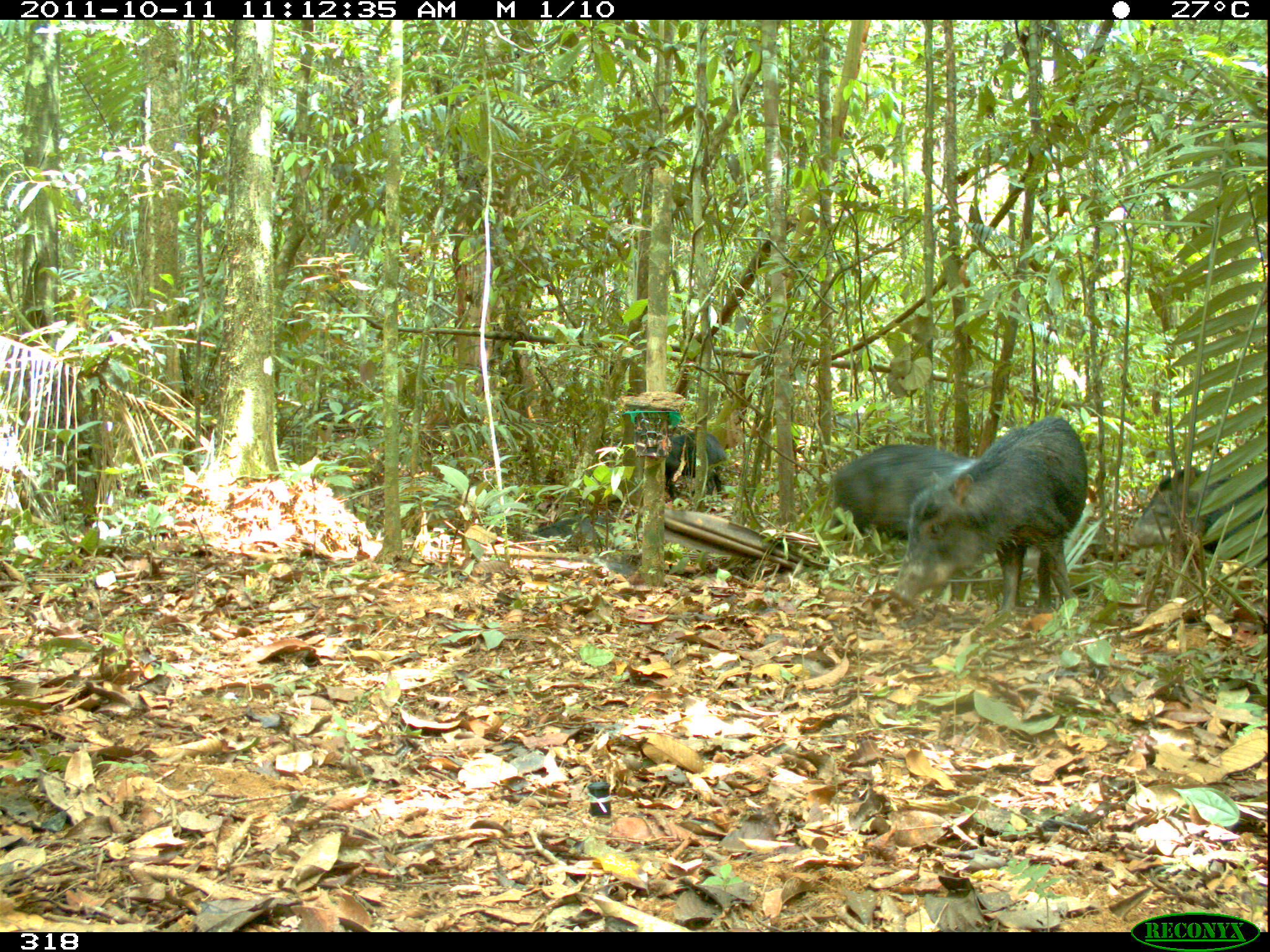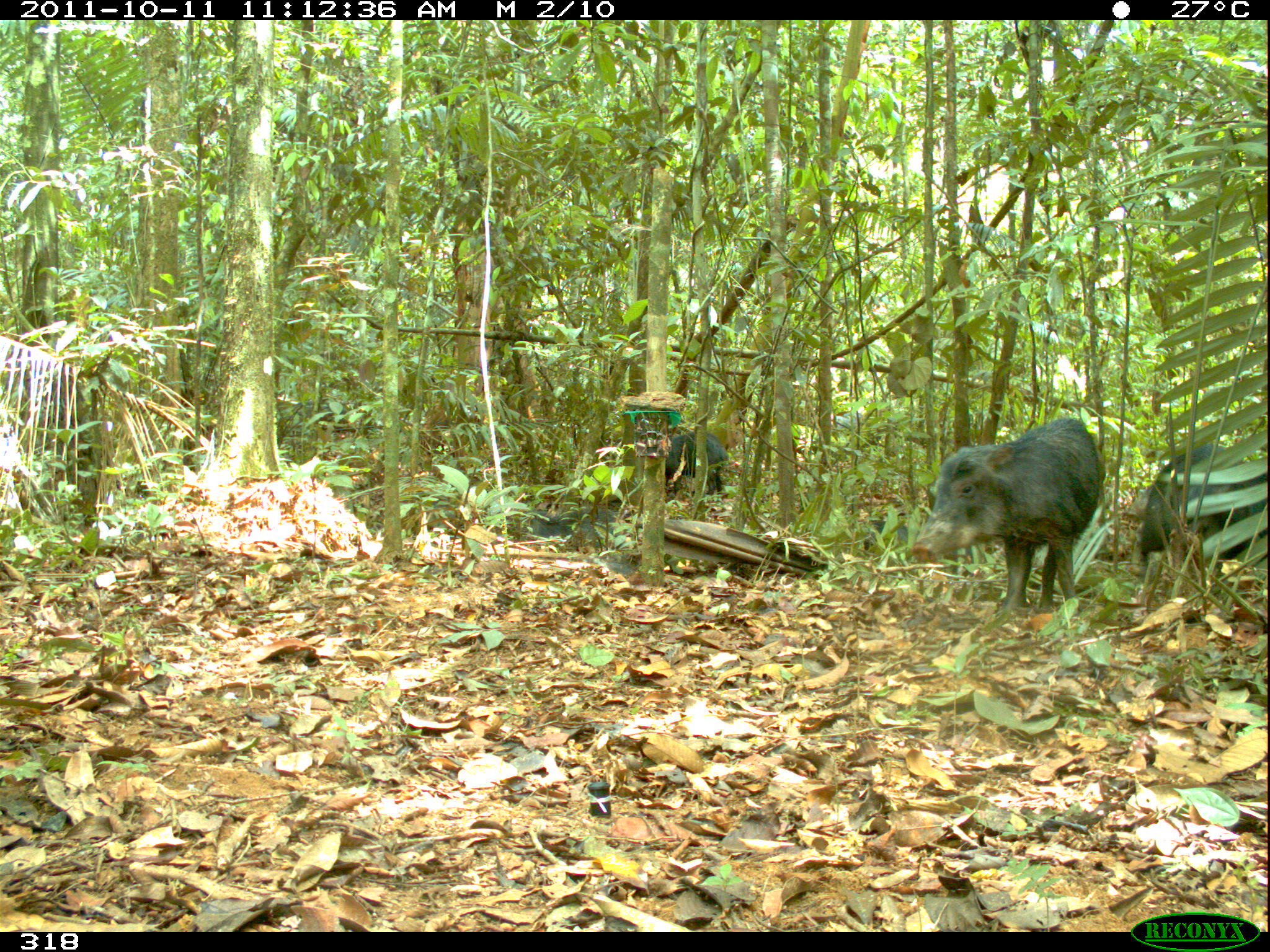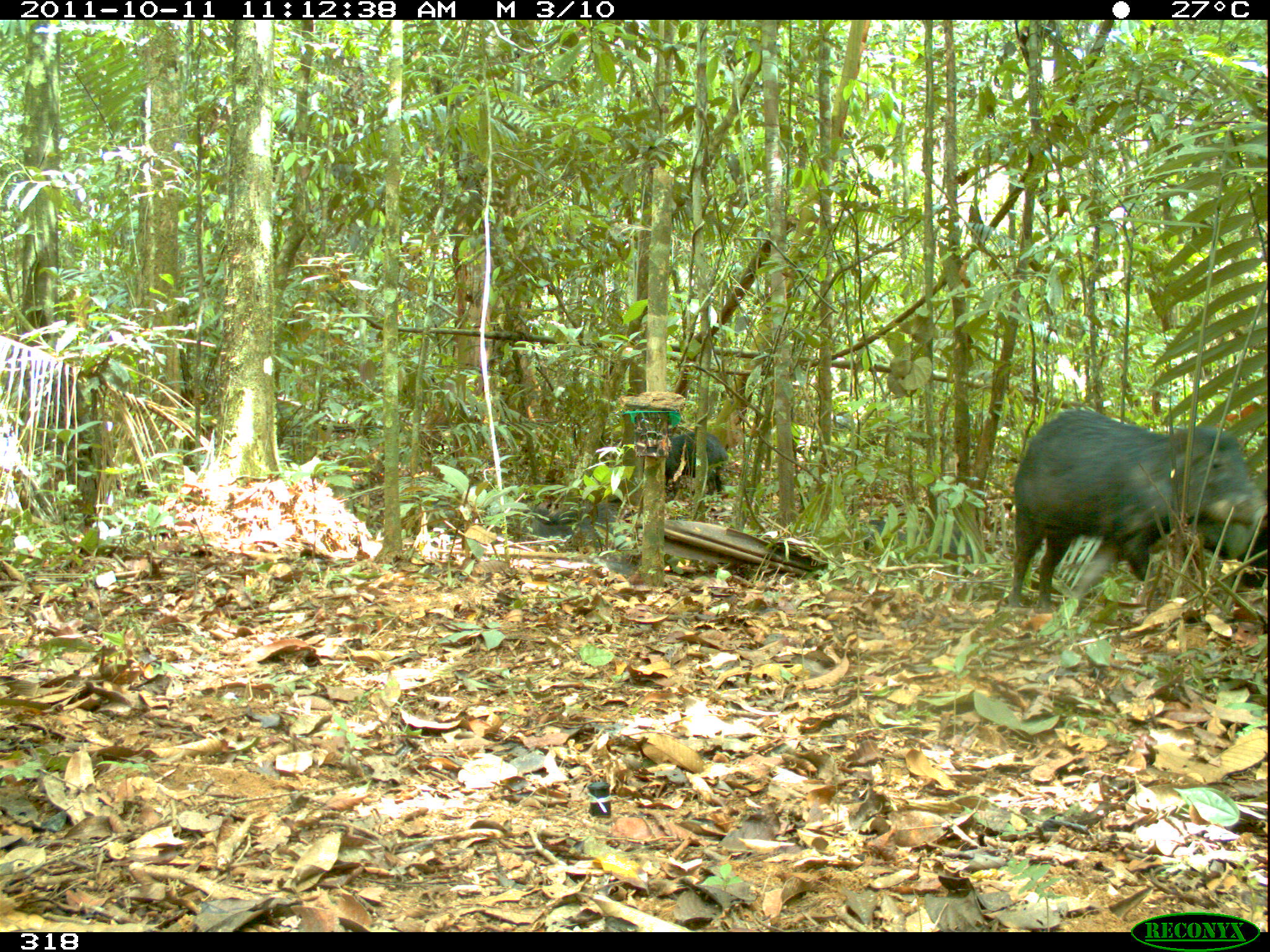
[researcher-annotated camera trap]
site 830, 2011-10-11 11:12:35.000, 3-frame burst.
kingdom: Animalia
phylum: Chordata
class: Mammalia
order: Artiodactyla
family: Tayassuidae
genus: Tayassu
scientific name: Tayassu pecari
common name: white-lipped peccary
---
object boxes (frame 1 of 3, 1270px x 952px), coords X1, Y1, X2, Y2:
tayassu pecari: 888, 413, 1088, 616; 828, 442, 1030, 581; 1121, 464, 1266, 579; 657, 431, 730, 508; 530, 511, 638, 549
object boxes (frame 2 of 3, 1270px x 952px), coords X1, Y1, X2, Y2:
tayassu pecari: 911, 416, 1105, 616; 1138, 441, 1267, 561; 863, 519, 987, 577; 505, 505, 642, 549; 664, 430, 729, 502